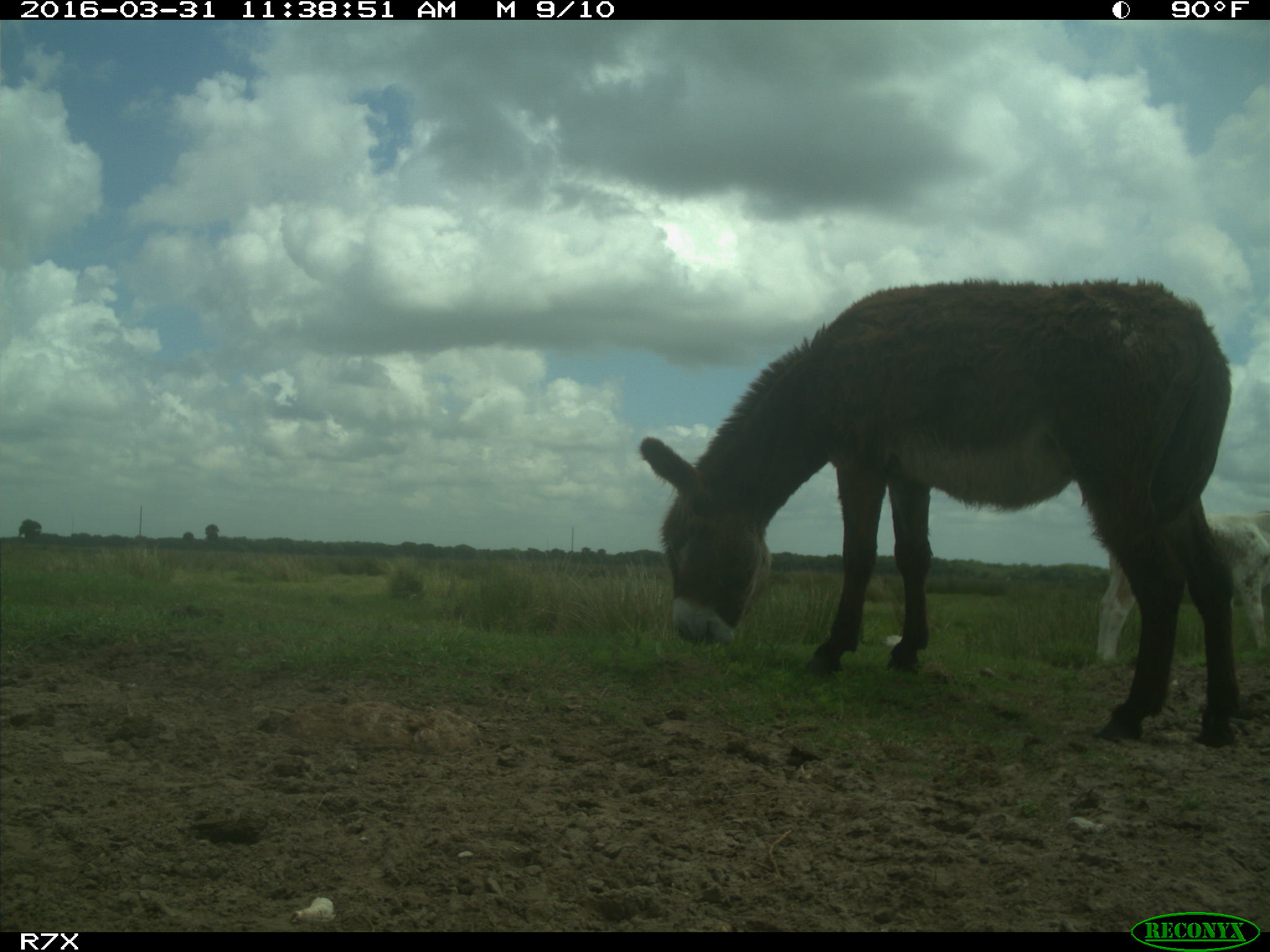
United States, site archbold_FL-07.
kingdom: Animalia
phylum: Chordata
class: Mammalia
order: Artiodactyla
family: Bovidae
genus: Bos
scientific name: Bos taurus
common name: domestic cow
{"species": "Bos taurus (domestic cow)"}